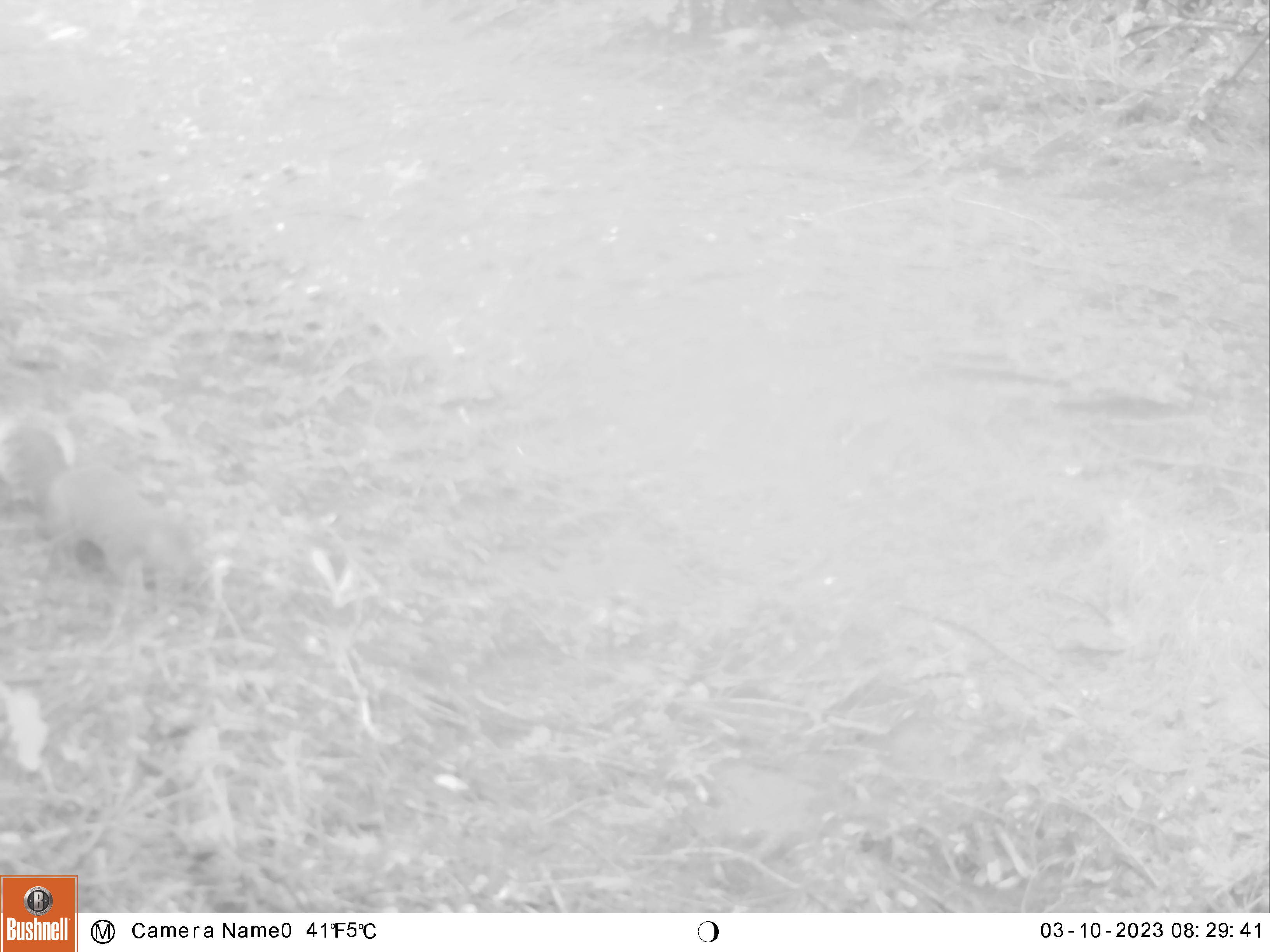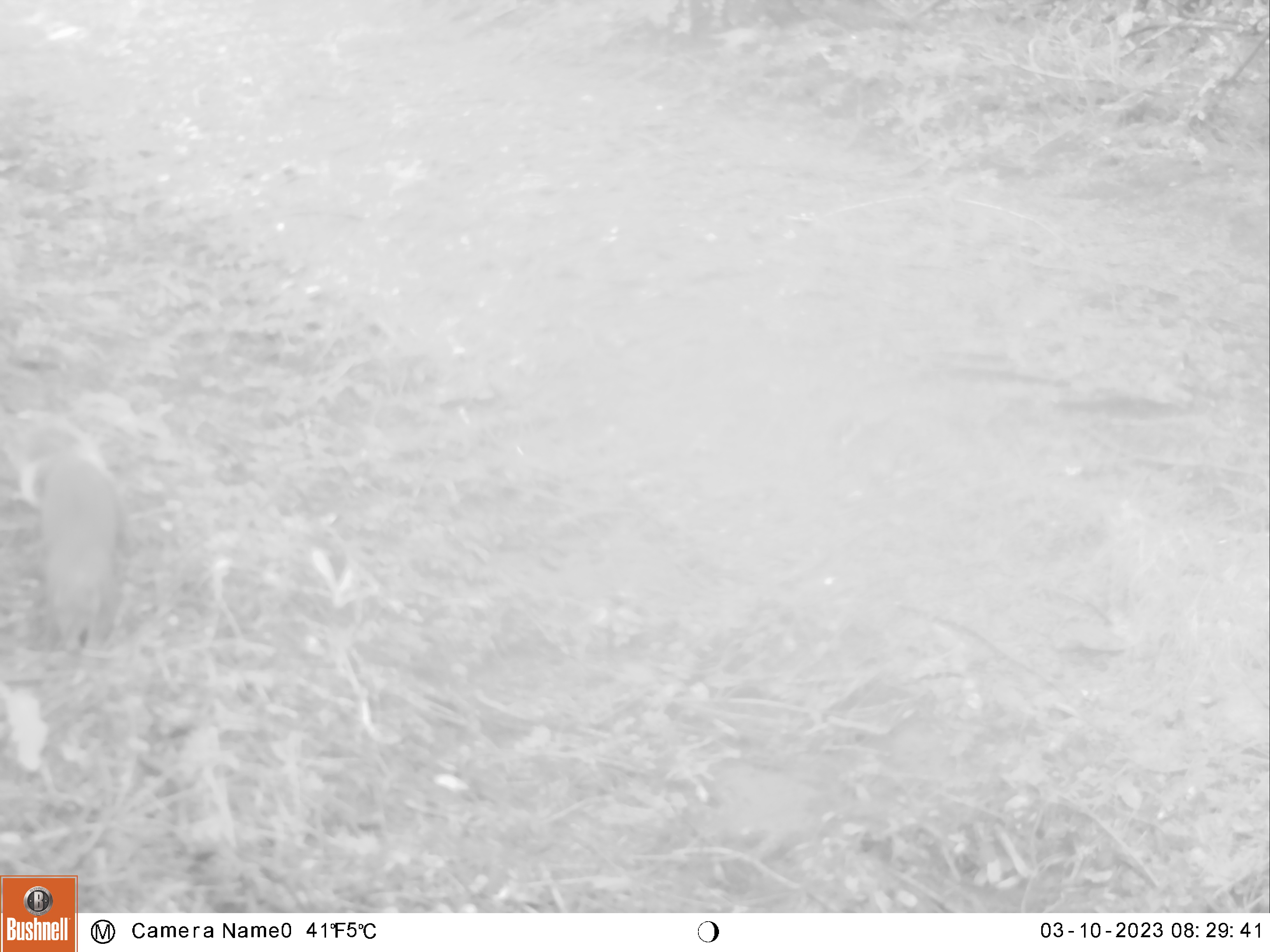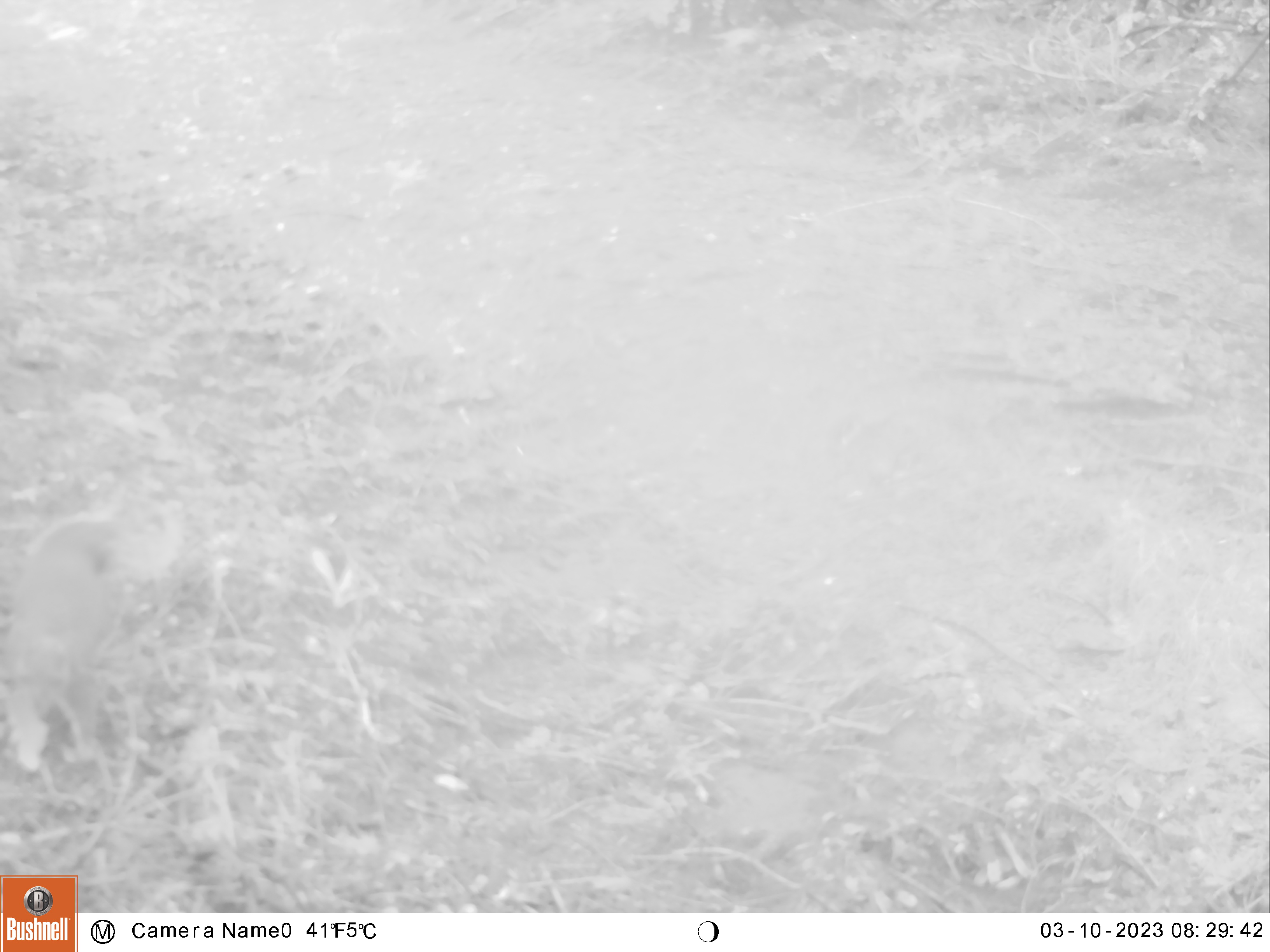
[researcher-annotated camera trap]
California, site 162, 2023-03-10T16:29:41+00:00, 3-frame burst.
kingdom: Animalia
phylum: Chordata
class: Mammalia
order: Rodentia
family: Sciuridae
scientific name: Sciuridae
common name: squirrel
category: unknown squirrel